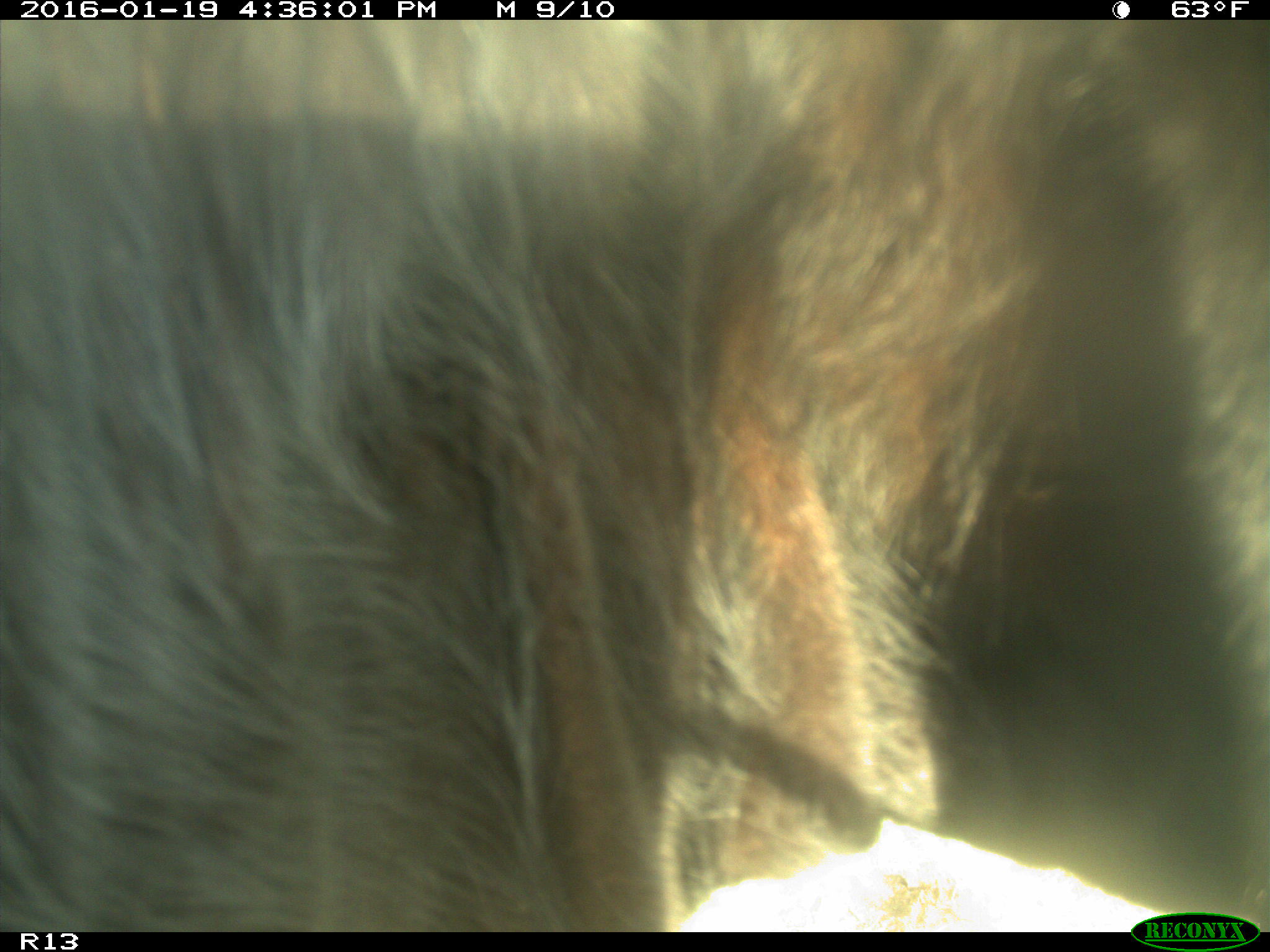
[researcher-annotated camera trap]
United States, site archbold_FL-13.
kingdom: Animalia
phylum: Chordata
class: Mammalia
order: Artiodactyla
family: Bovidae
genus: Bos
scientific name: Bos taurus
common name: domestic cow